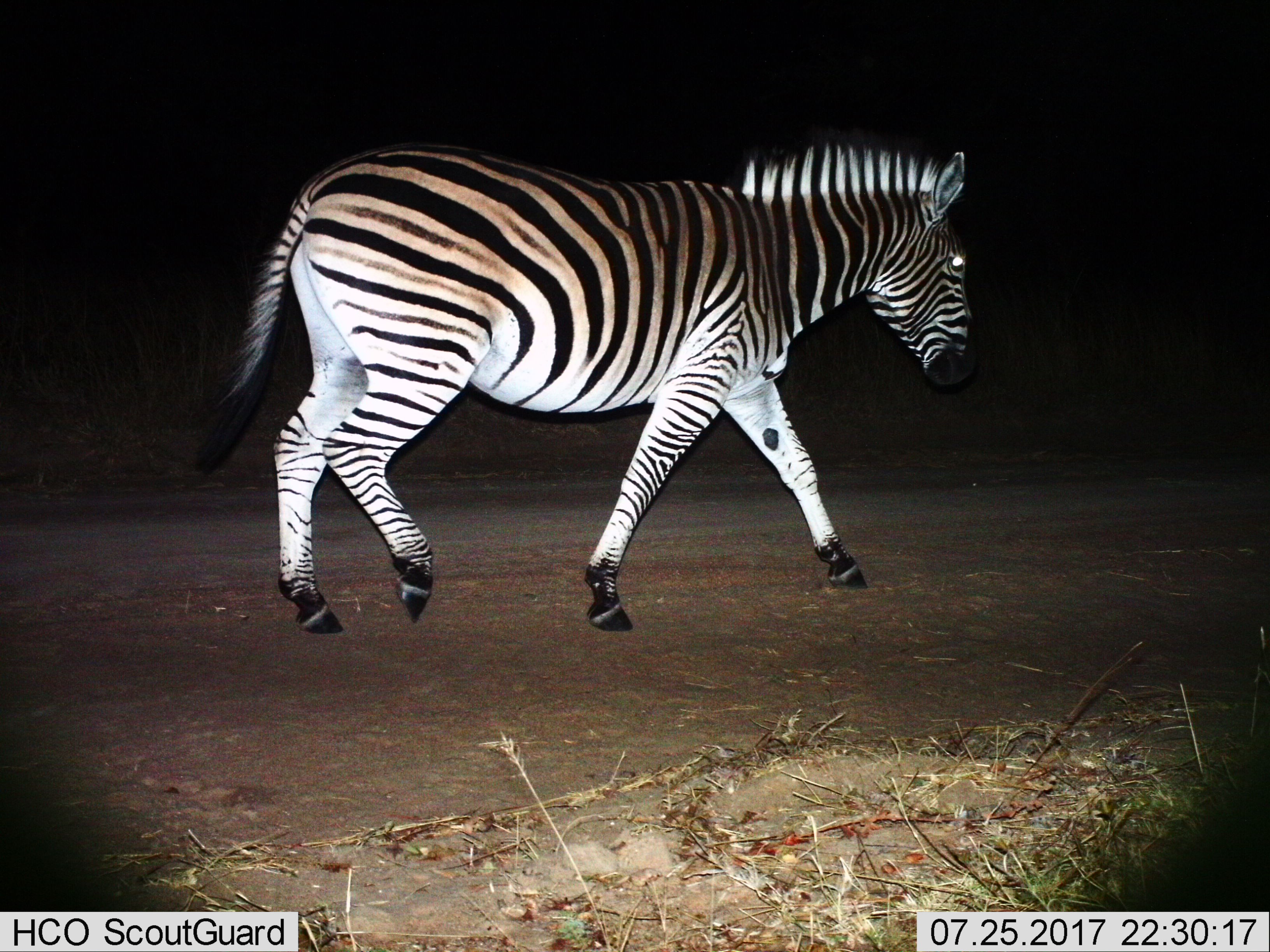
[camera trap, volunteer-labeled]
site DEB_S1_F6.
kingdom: Animalia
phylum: Chordata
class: Mammalia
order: Perissodactyla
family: Equidae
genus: Equus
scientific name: Equus quagga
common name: plains zebra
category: zebraplains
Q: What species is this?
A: Zebraplains (plains zebra) (Equus quagga).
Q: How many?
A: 1.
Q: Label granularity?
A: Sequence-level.